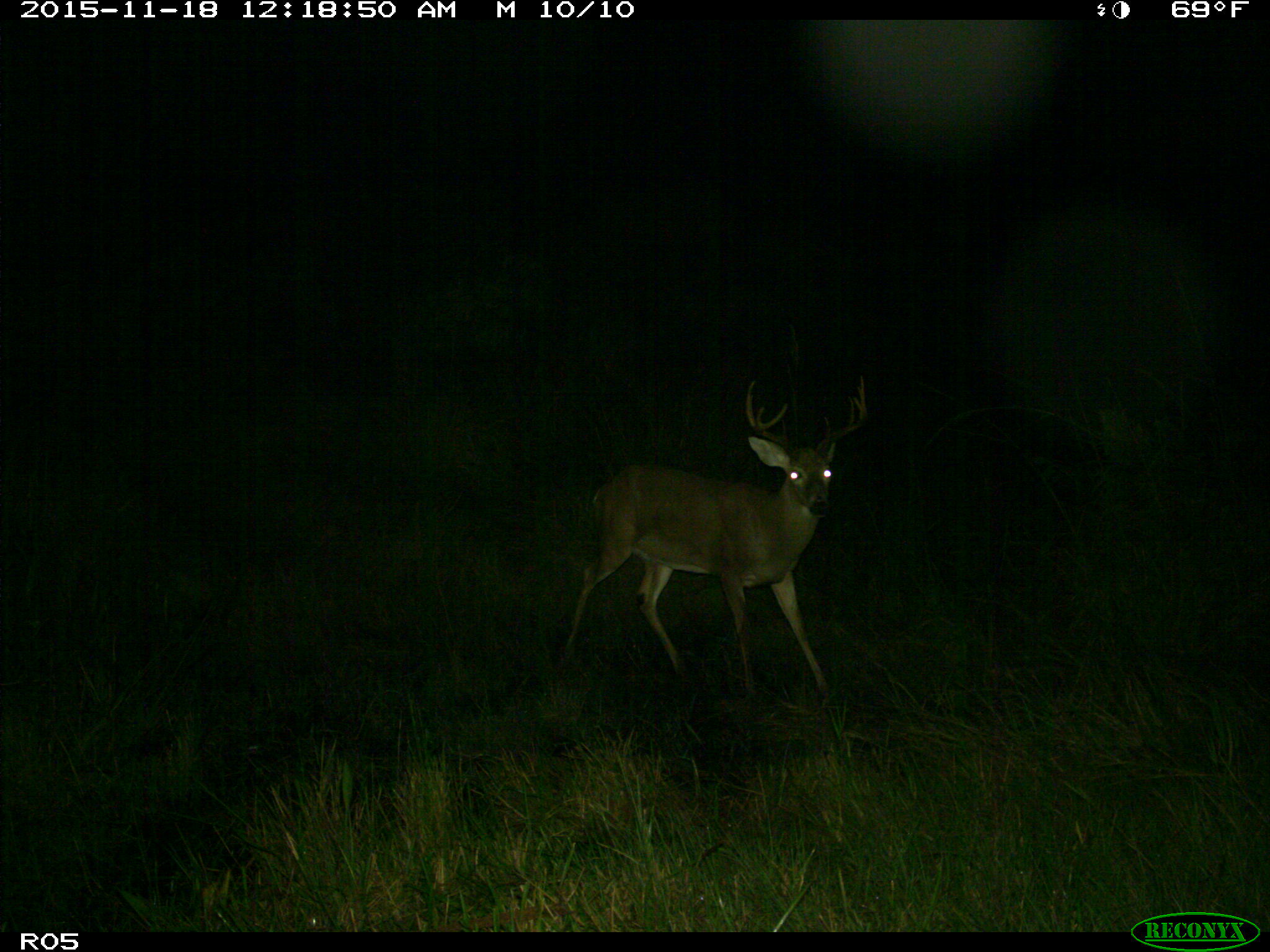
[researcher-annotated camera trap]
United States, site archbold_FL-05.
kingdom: Animalia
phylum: Chordata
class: Mammalia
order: Artiodactyla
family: Cervidae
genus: Odocoileus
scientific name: Odocoileus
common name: deer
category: unidentified deer